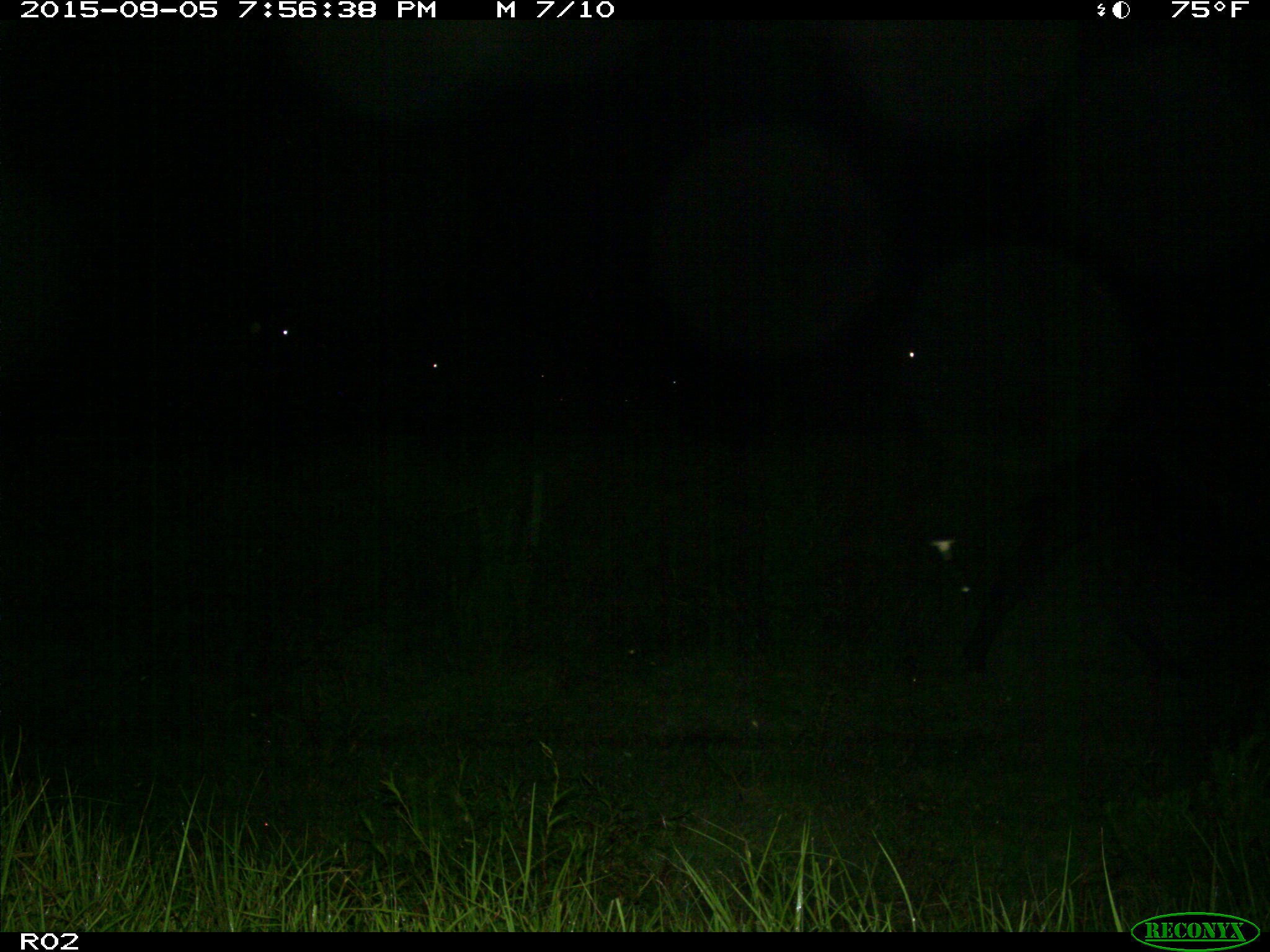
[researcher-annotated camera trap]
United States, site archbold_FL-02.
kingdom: Animalia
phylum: Chordata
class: Mammalia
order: Artiodactyla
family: Bovidae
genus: Bos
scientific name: Bos taurus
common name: domestic cow